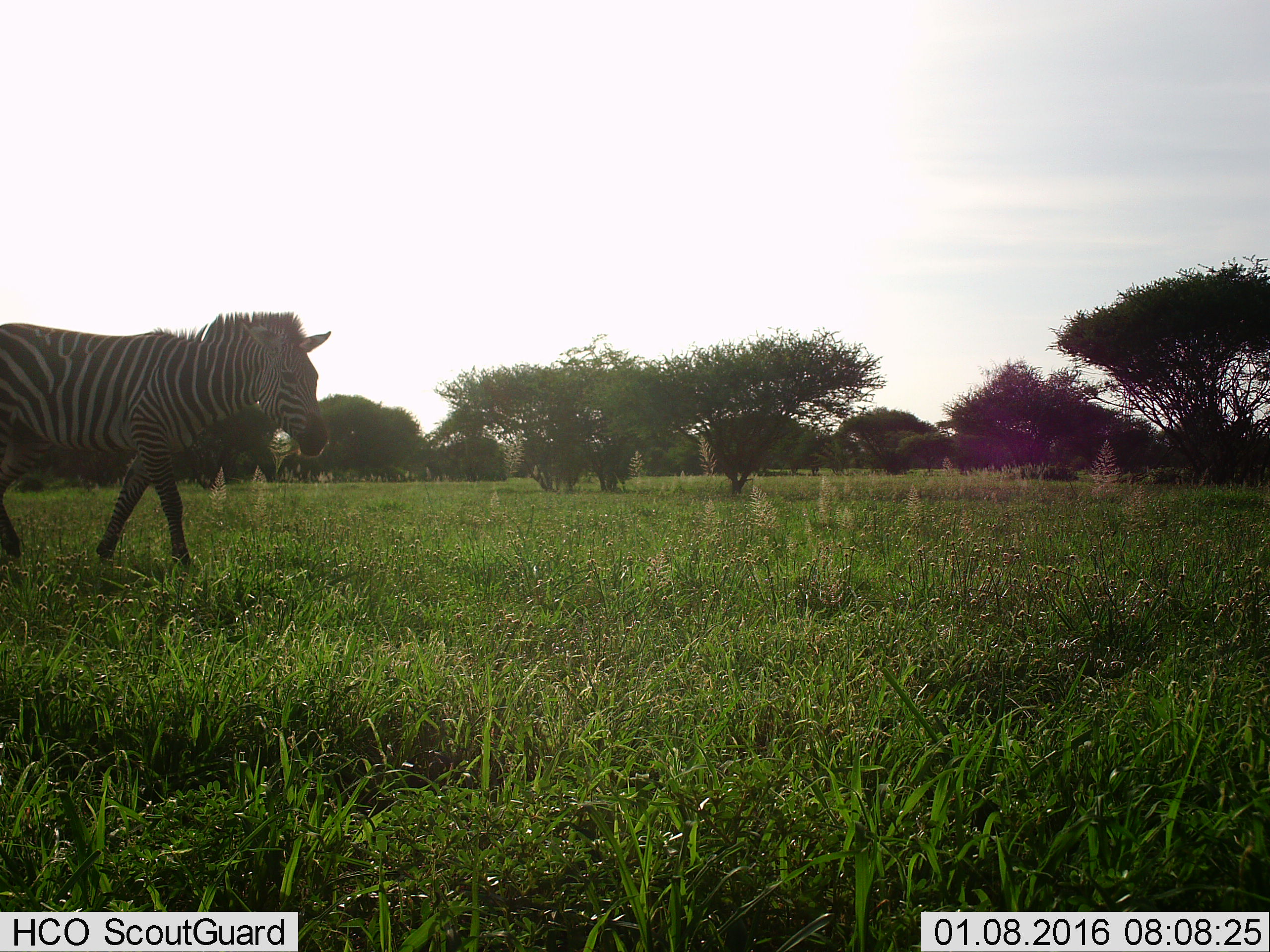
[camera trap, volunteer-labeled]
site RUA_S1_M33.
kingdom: Animalia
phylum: Chordata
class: Mammalia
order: Perissodactyla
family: Equidae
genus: Equus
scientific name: Equus quagga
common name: plains zebra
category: zebraplains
Zebraplains (plains zebra) (Equus quagga), count 1. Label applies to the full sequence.